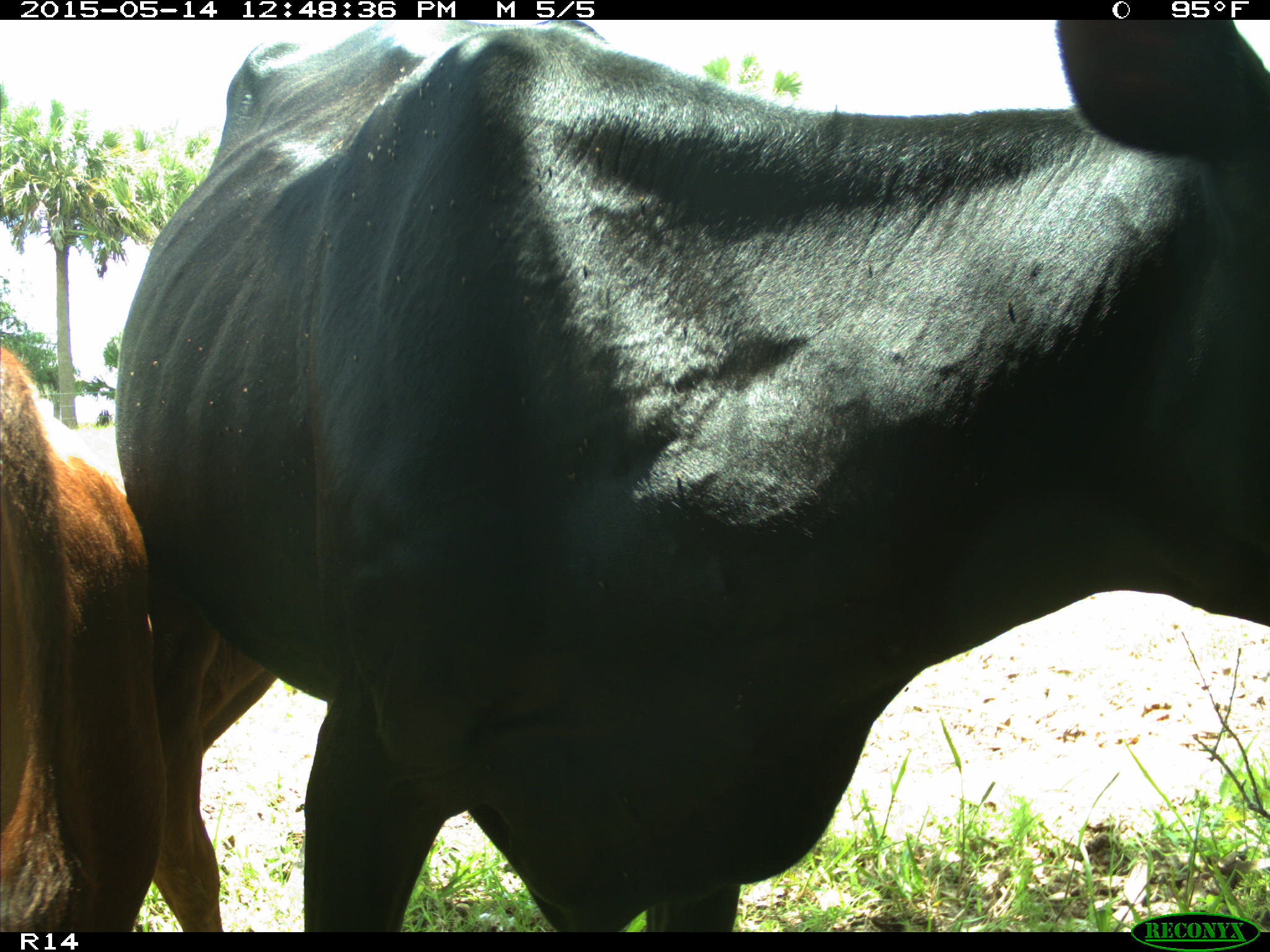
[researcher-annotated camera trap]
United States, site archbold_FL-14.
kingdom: Animalia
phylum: Chordata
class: Mammalia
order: Artiodactyla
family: Bovidae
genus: Bos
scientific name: Bos taurus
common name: domestic cow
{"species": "Bos taurus (domestic cow)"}